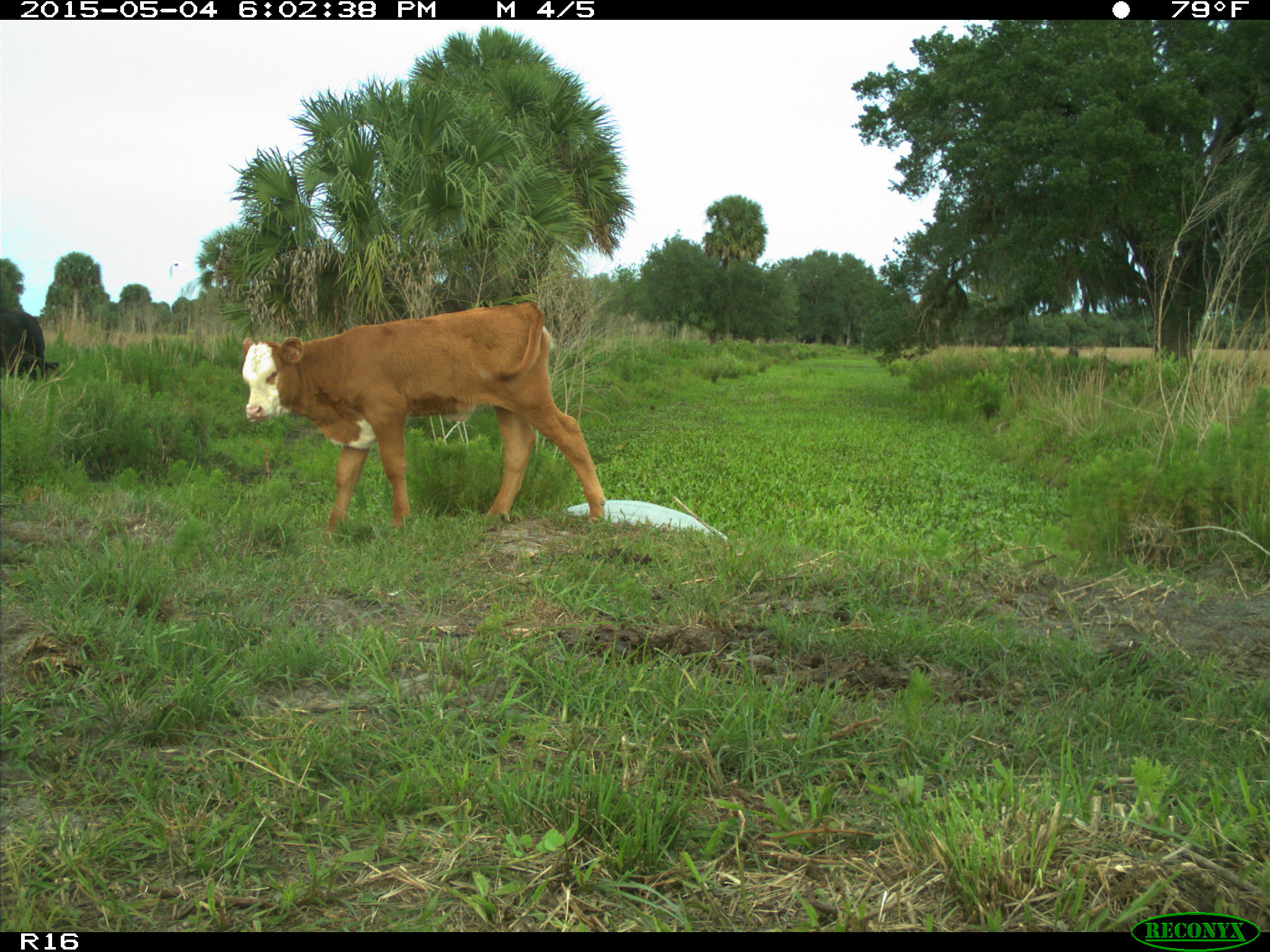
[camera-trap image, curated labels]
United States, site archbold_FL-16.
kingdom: Animalia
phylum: Chordata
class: Mammalia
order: Artiodactyla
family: Bovidae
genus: Bos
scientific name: Bos taurus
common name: domestic cow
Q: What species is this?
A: Bos taurus (domestic cow).